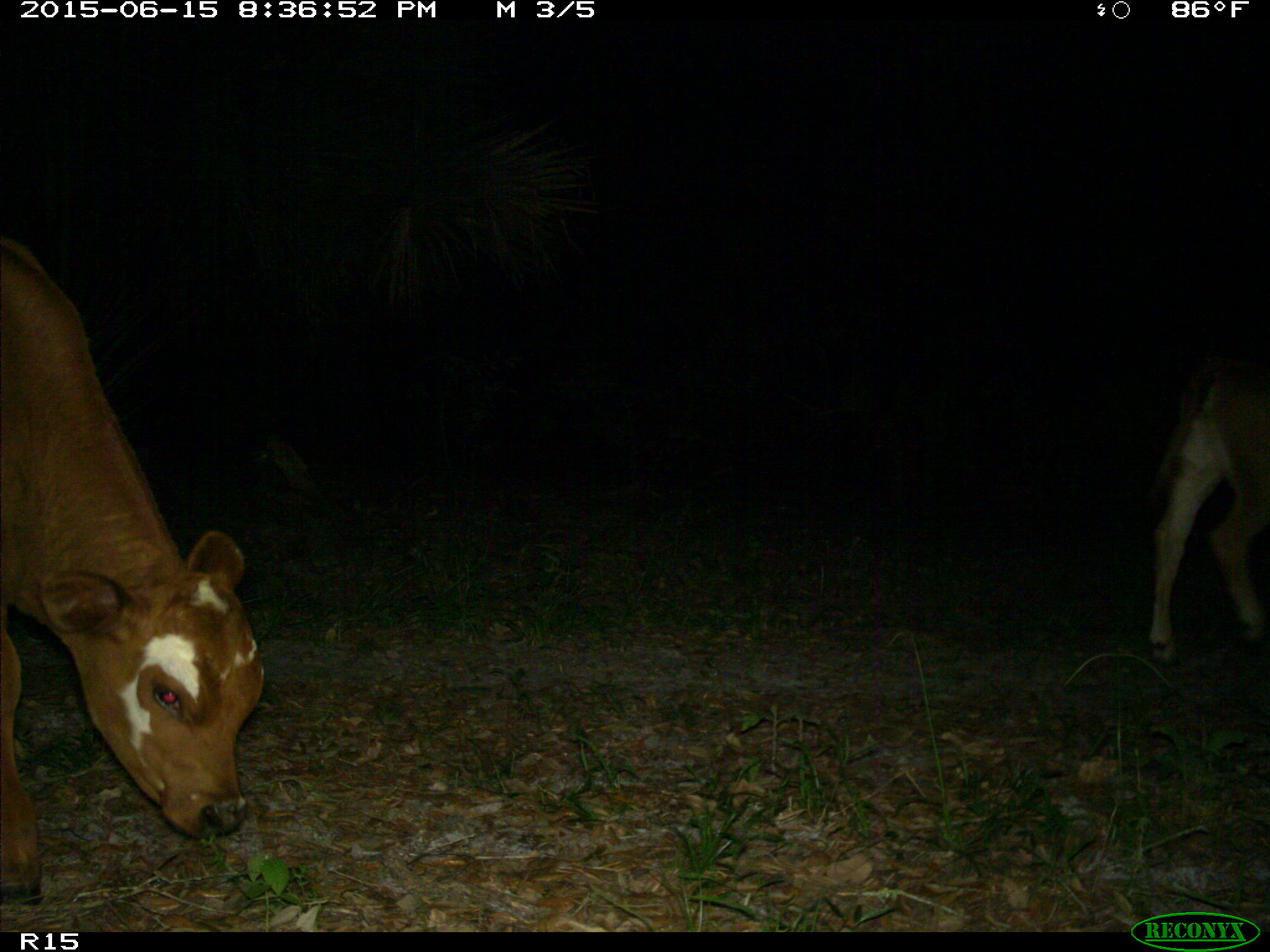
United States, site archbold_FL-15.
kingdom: Animalia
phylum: Chordata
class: Mammalia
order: Artiodactyla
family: Bovidae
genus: Bos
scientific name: Bos taurus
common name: domestic cow